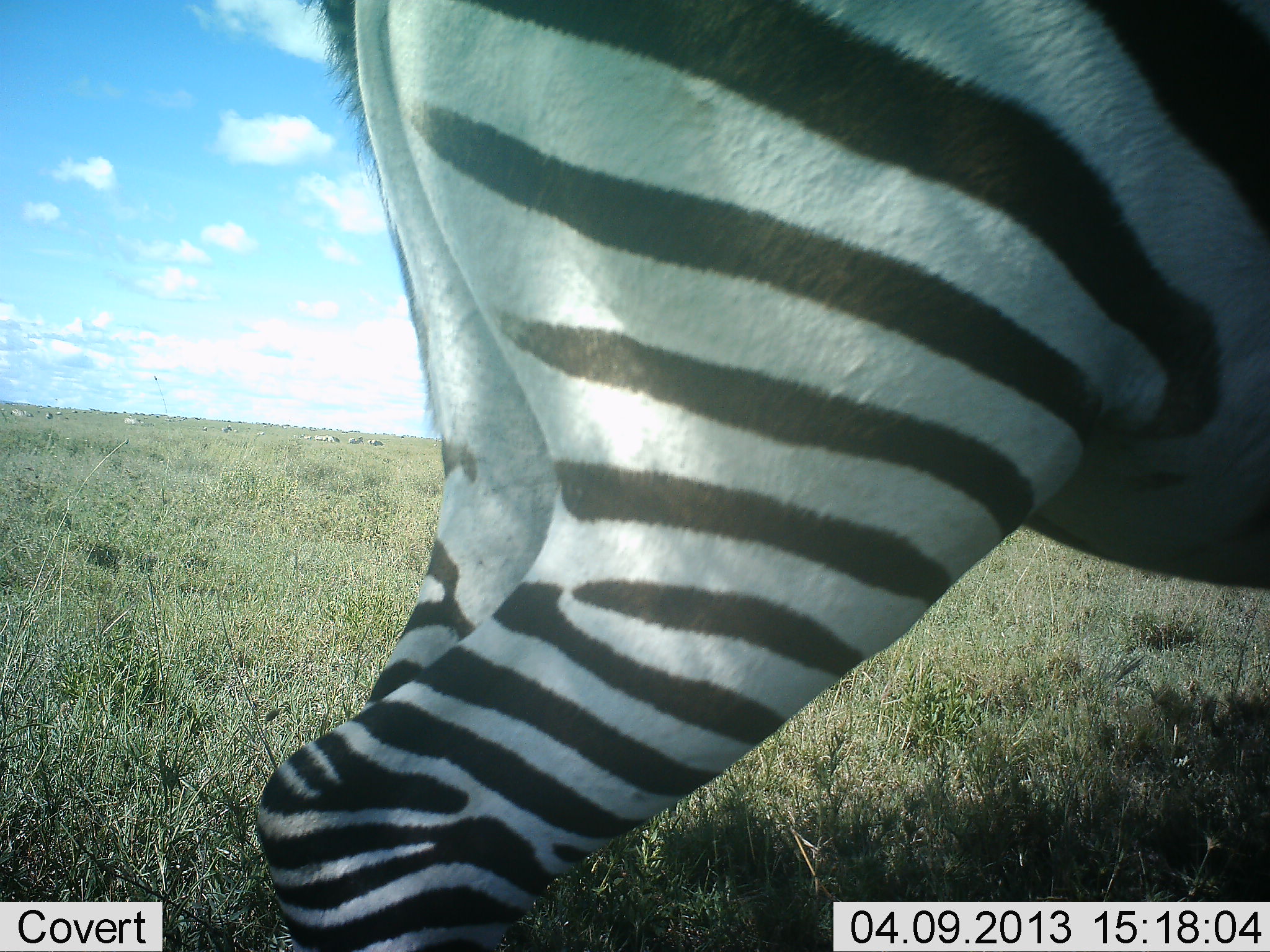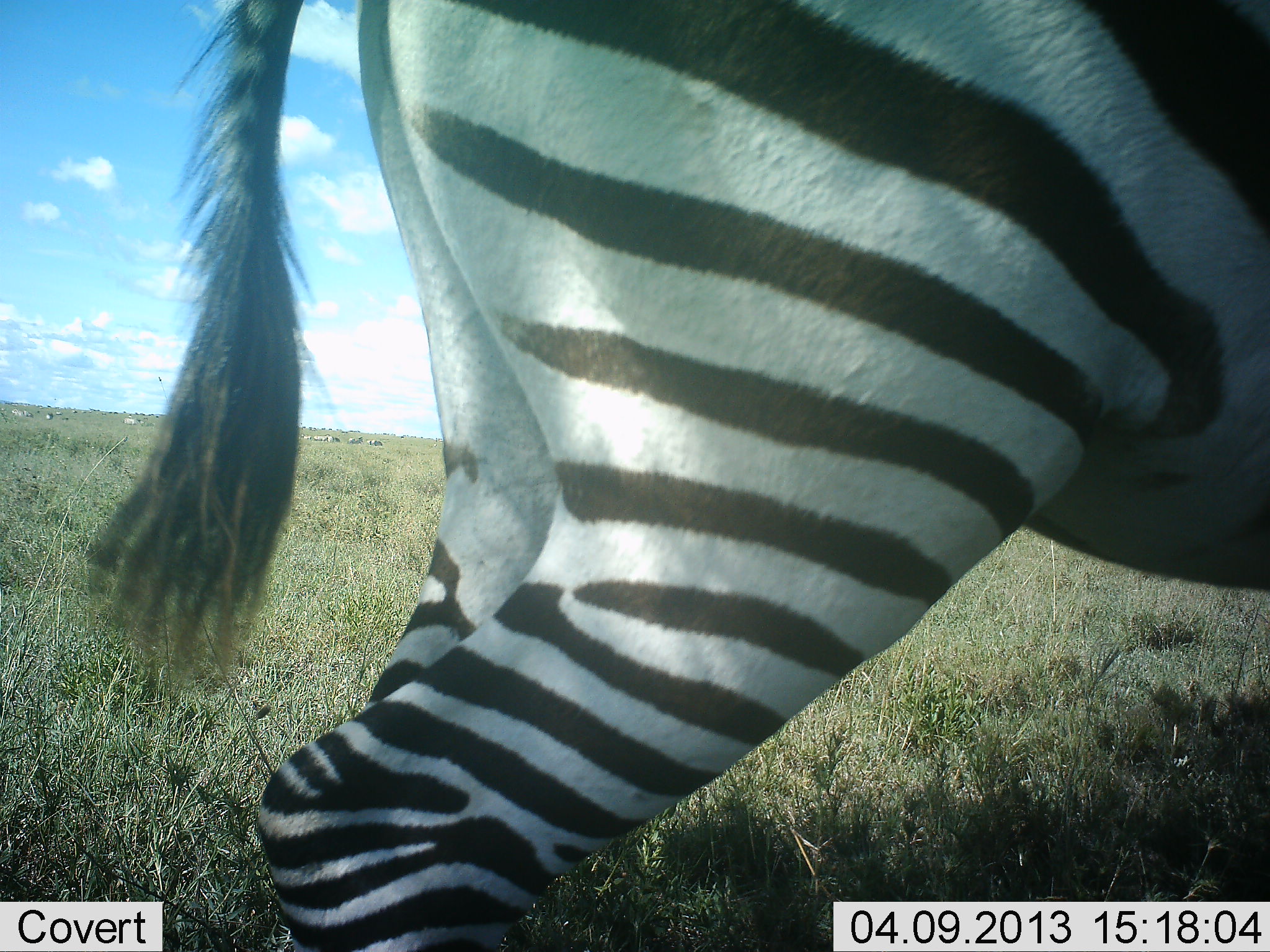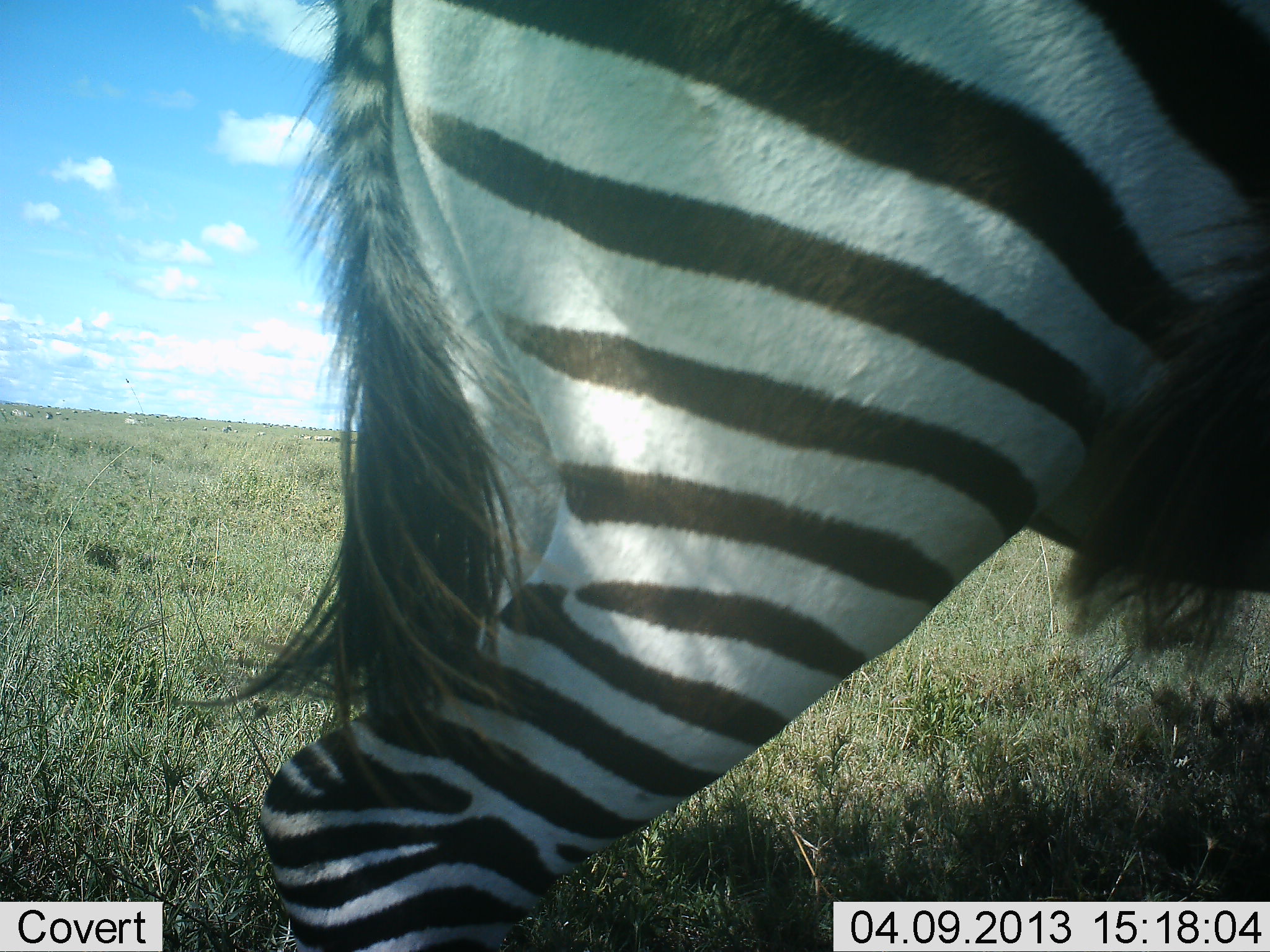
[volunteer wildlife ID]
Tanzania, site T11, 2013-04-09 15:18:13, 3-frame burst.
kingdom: Animalia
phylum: Chordata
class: Mammalia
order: Perissodactyla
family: Equidae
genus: Equus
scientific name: Equus quagga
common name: plains zebra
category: zebra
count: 1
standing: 91%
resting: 0%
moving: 9%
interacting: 0%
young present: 0%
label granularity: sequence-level